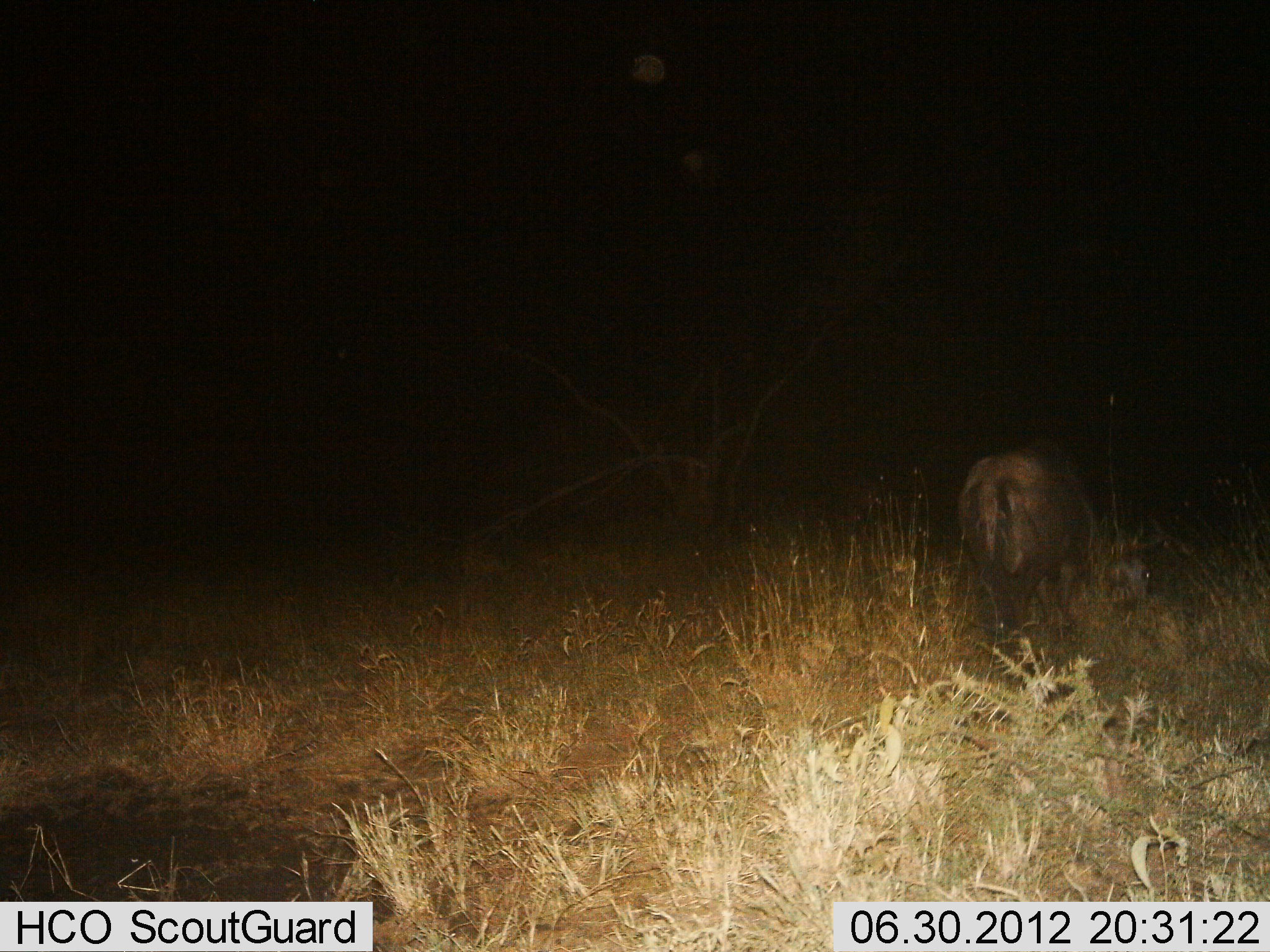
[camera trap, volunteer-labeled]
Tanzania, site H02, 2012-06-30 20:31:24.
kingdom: Animalia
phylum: Chordata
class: Mammalia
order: Artiodactyla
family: Bovidae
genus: Connochaetes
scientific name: Connochaetes taurinus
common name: blue wildebeest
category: wildebeest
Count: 1.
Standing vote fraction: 30%.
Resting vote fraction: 0%.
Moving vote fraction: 0%.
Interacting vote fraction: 0%.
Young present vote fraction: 0%.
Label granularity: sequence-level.